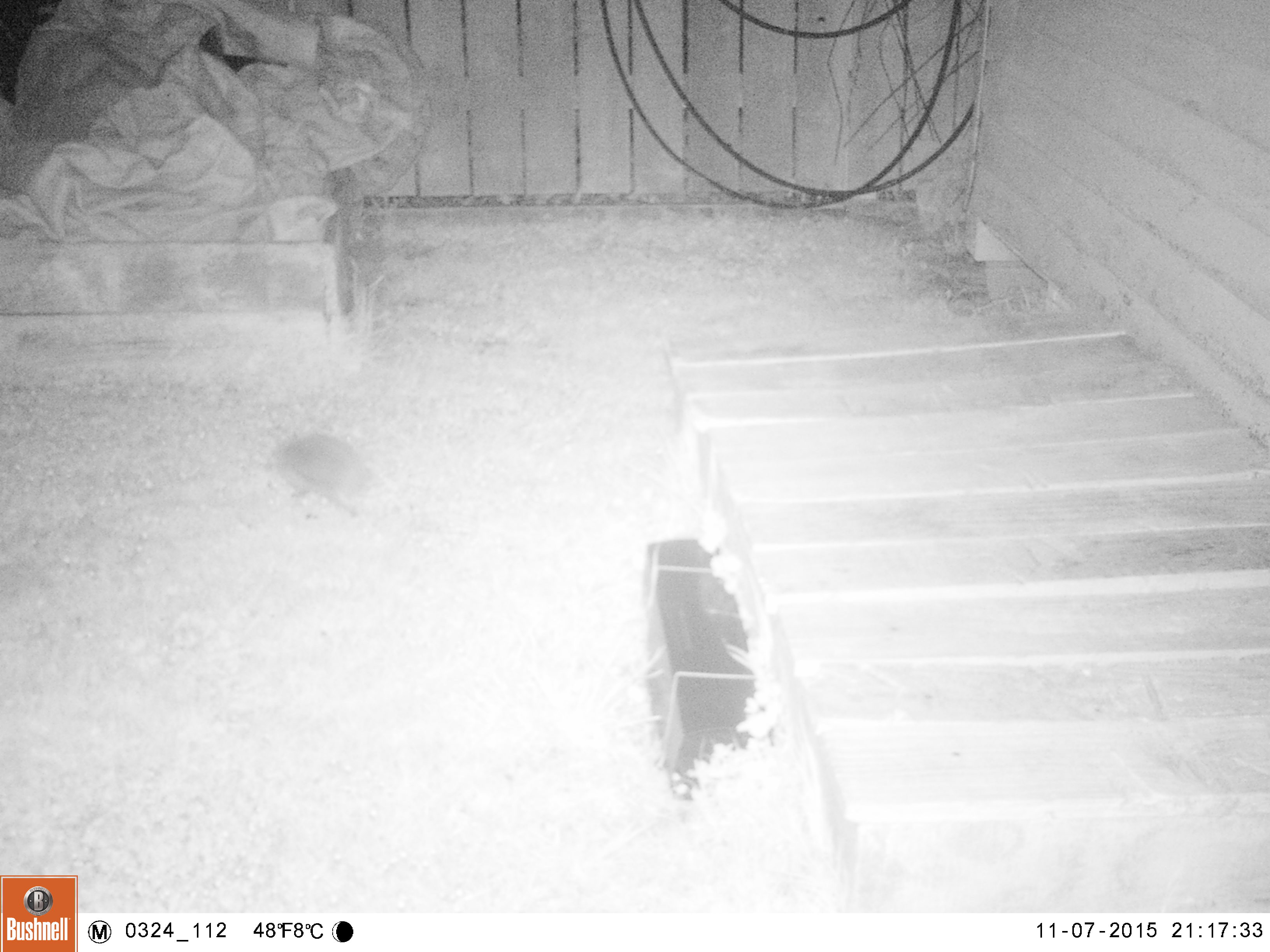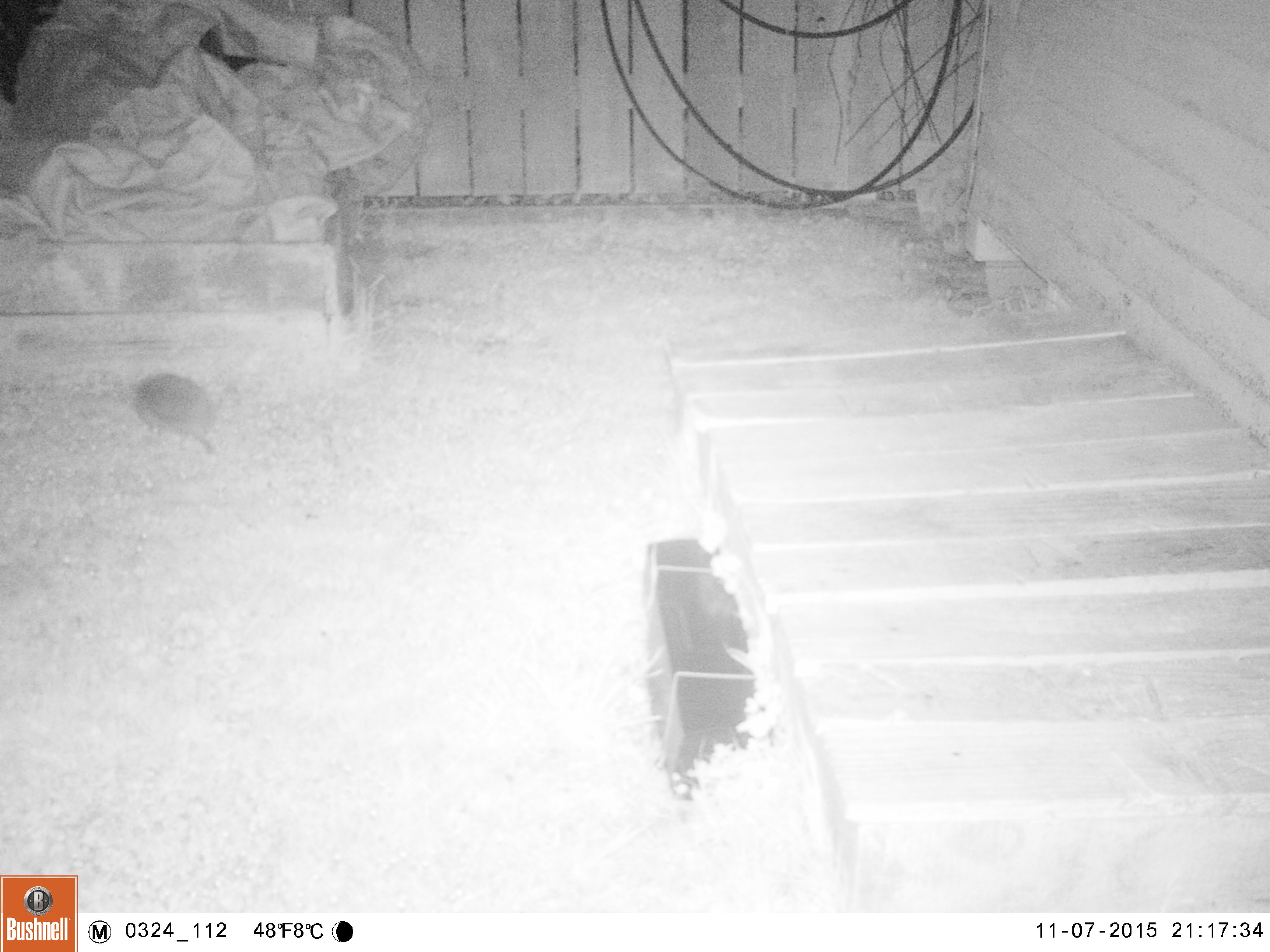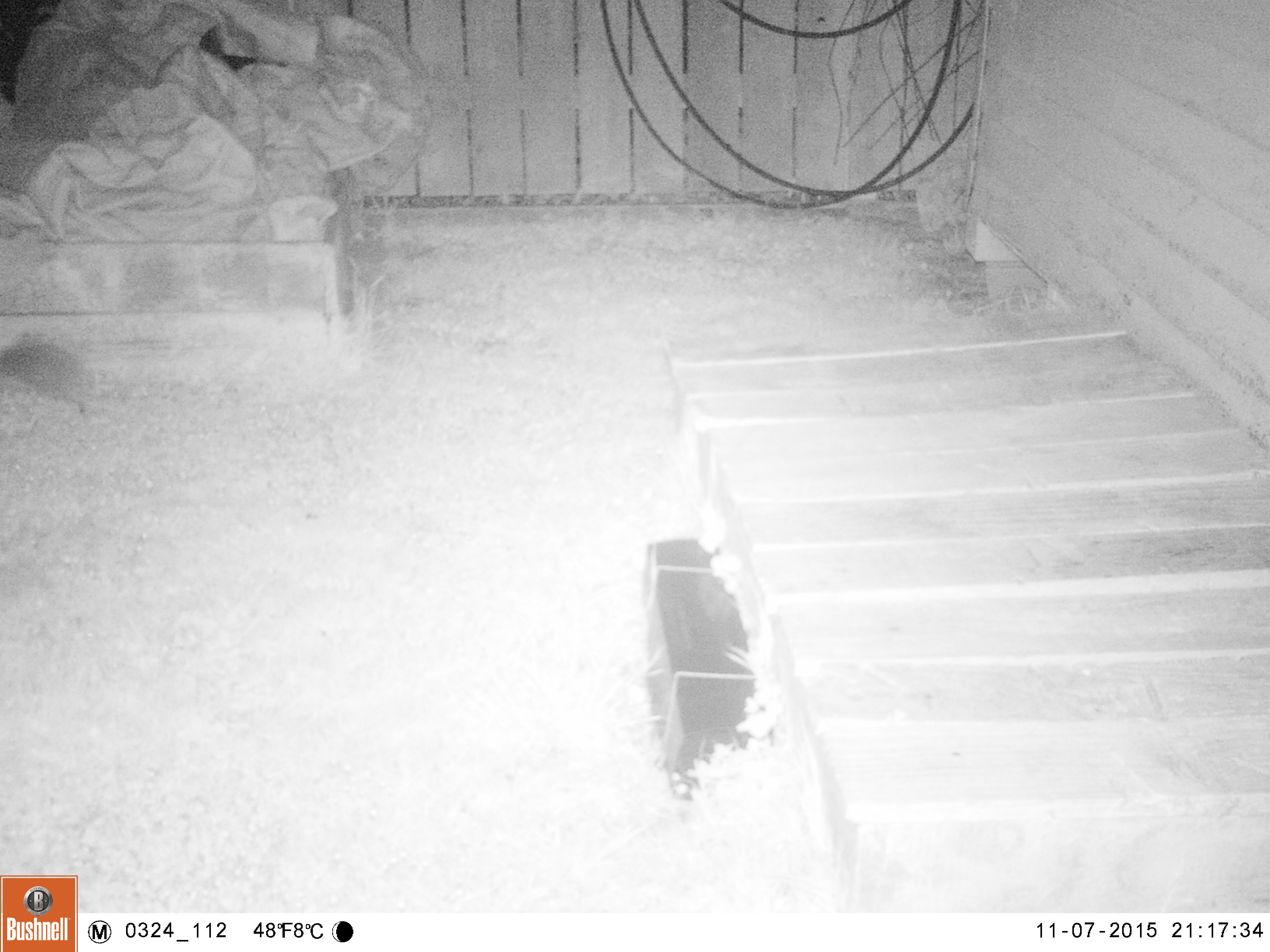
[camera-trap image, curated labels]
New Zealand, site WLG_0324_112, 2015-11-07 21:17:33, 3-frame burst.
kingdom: Animalia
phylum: Chordata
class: Mammalia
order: Eulipotyphla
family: Erinaceidae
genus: Erinaceus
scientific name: Erinaceus europaeus europaeus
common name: european hedgehog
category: hedgehog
Hedgehog (european hedgehog) (Erinaceus europaeus europaeus).